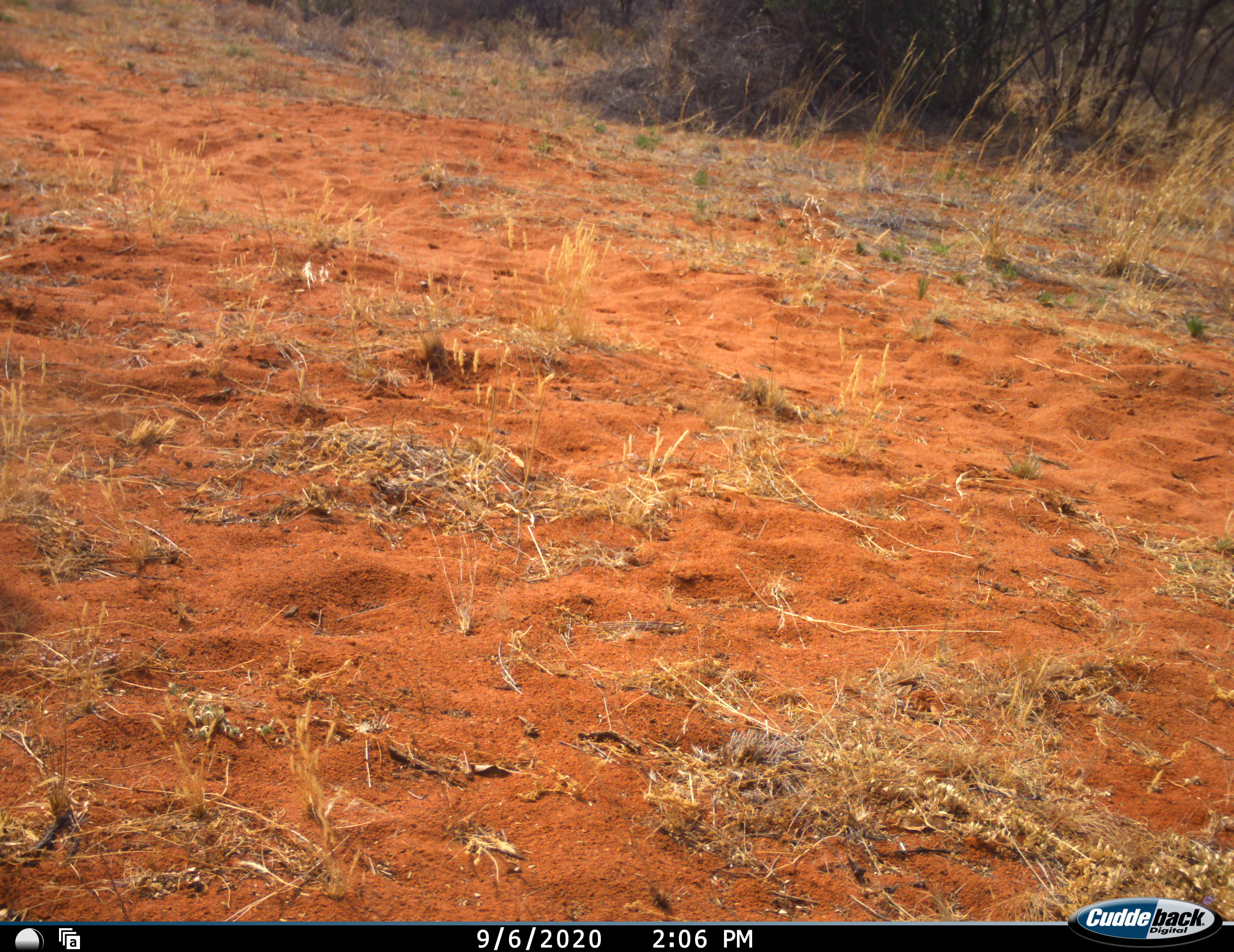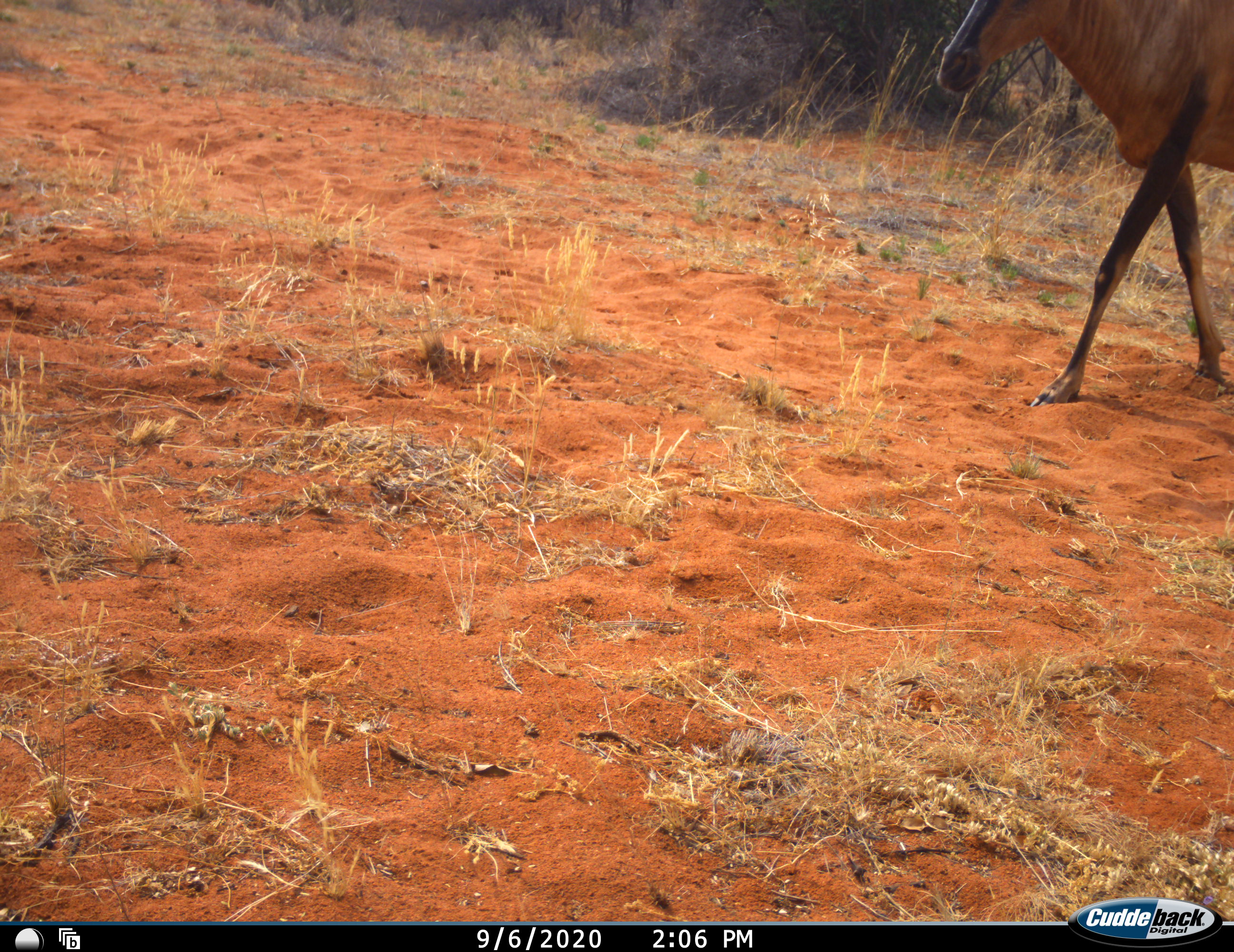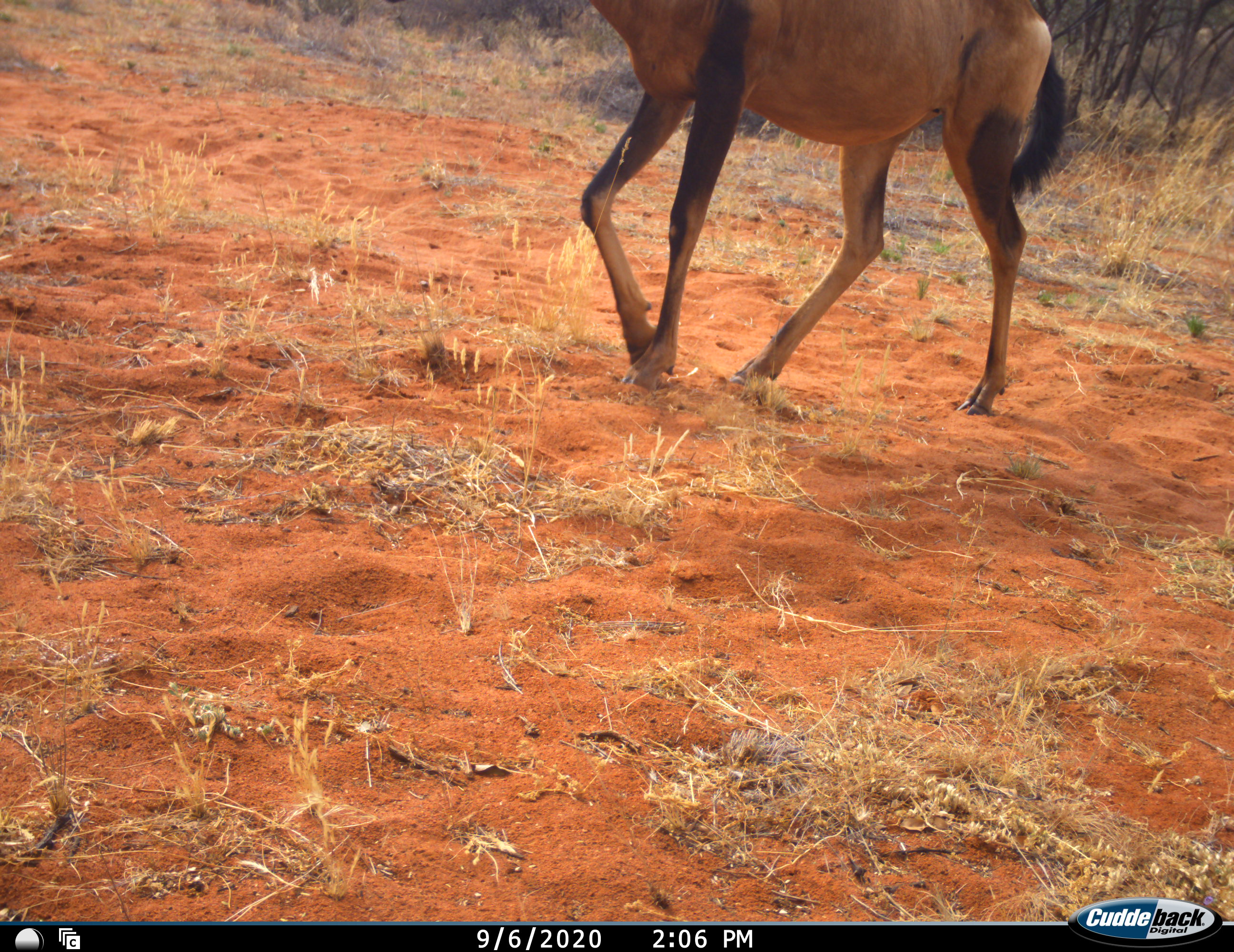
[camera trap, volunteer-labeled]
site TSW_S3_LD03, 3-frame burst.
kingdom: Animalia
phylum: Chordata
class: Mammalia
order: Artiodactyla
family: Bovidae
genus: Alcelaphus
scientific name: Alcelaphus buselaphus caama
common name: red hartebeest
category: hartebeestred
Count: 1.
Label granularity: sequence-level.